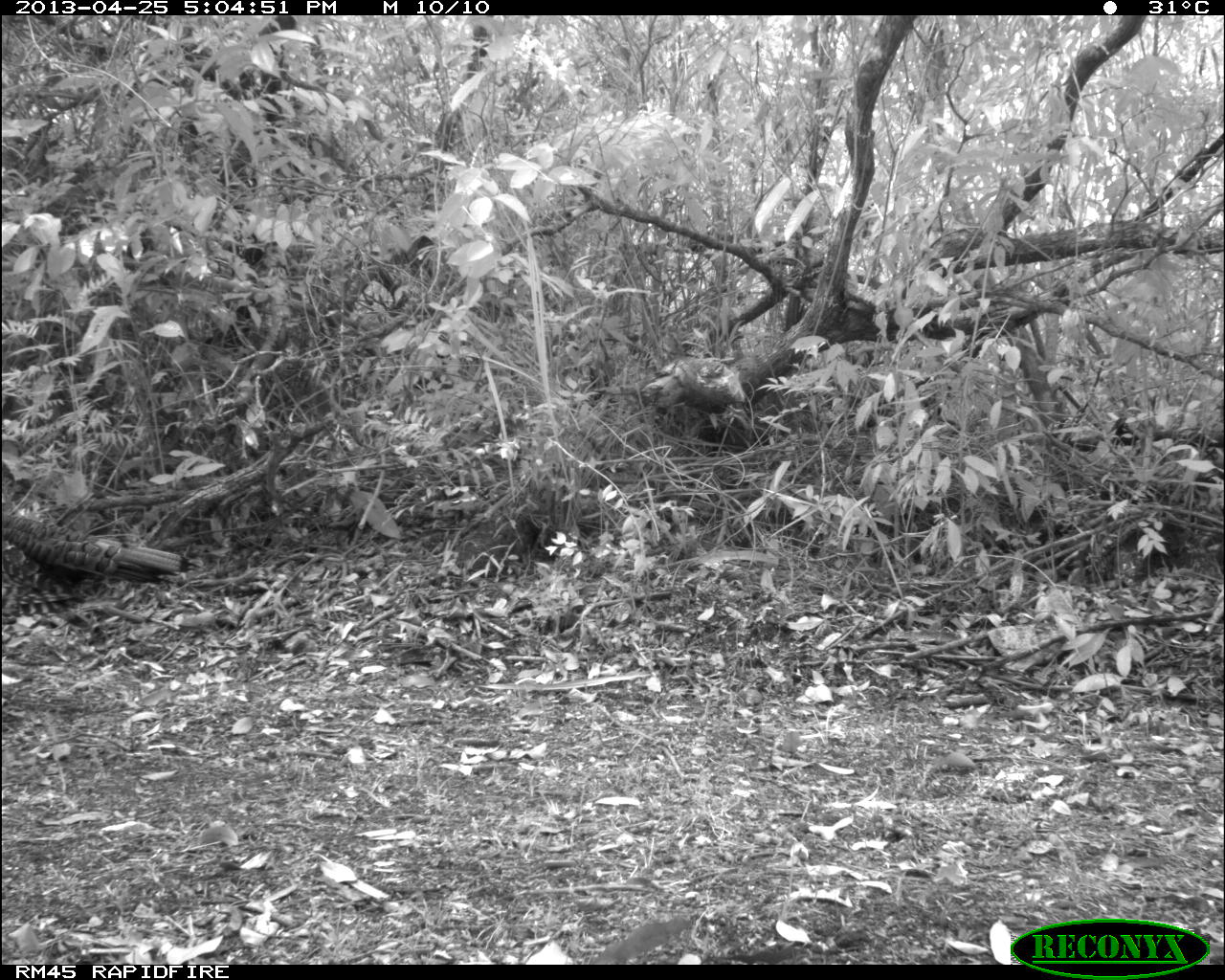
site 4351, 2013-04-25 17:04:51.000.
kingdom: Animalia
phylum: Chordata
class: Aves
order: Galliformes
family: Phasianidae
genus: Meleagris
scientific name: Meleagris ocellata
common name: ocellated turkey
Meleagris ocellata (ocellated turkey), count 3.